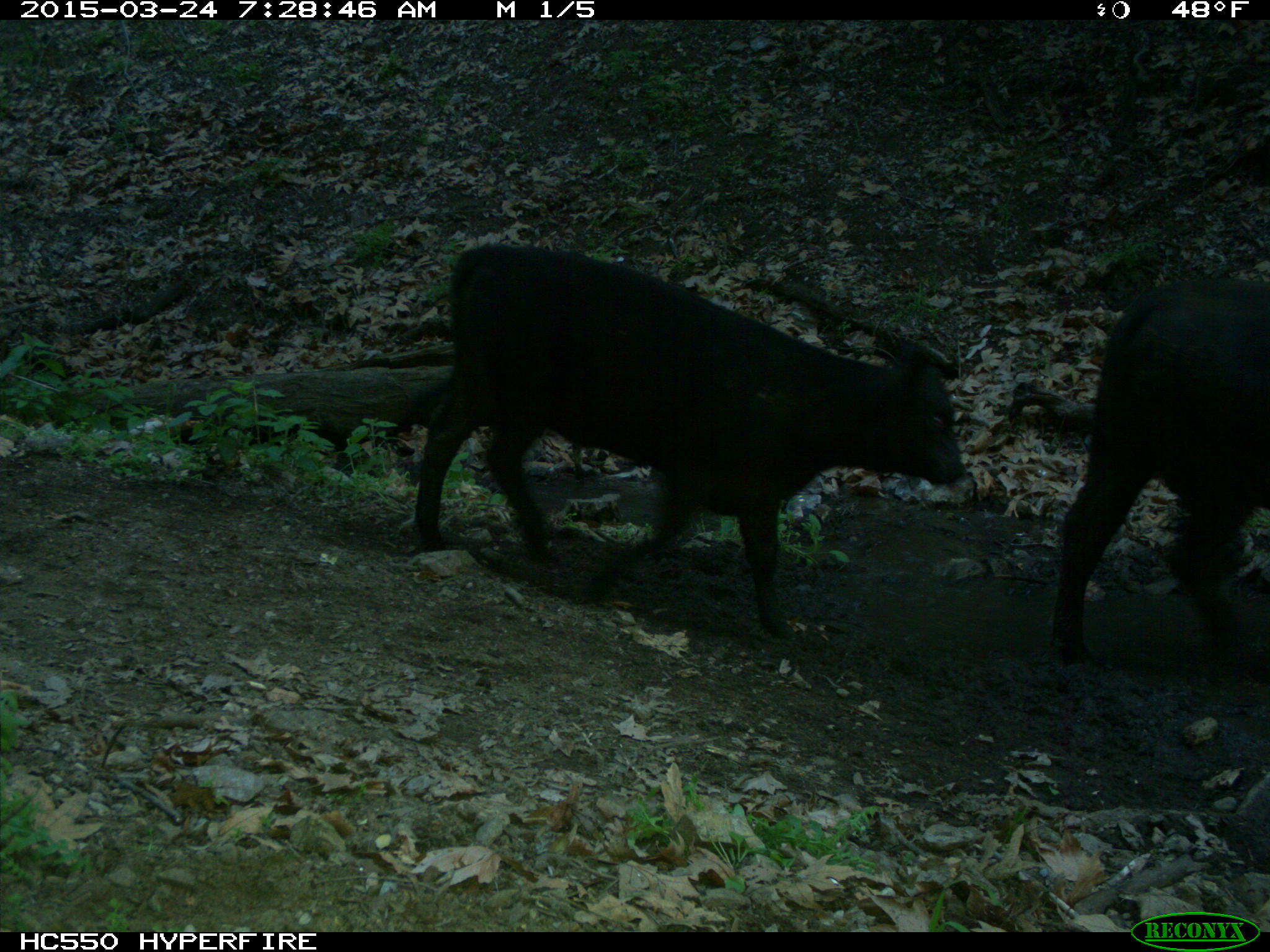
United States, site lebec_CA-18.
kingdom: Animalia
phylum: Chordata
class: Mammalia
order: Artiodactyla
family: Bovidae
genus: Bos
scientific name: Bos taurus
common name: domestic cow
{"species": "Bos taurus (domestic cow)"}